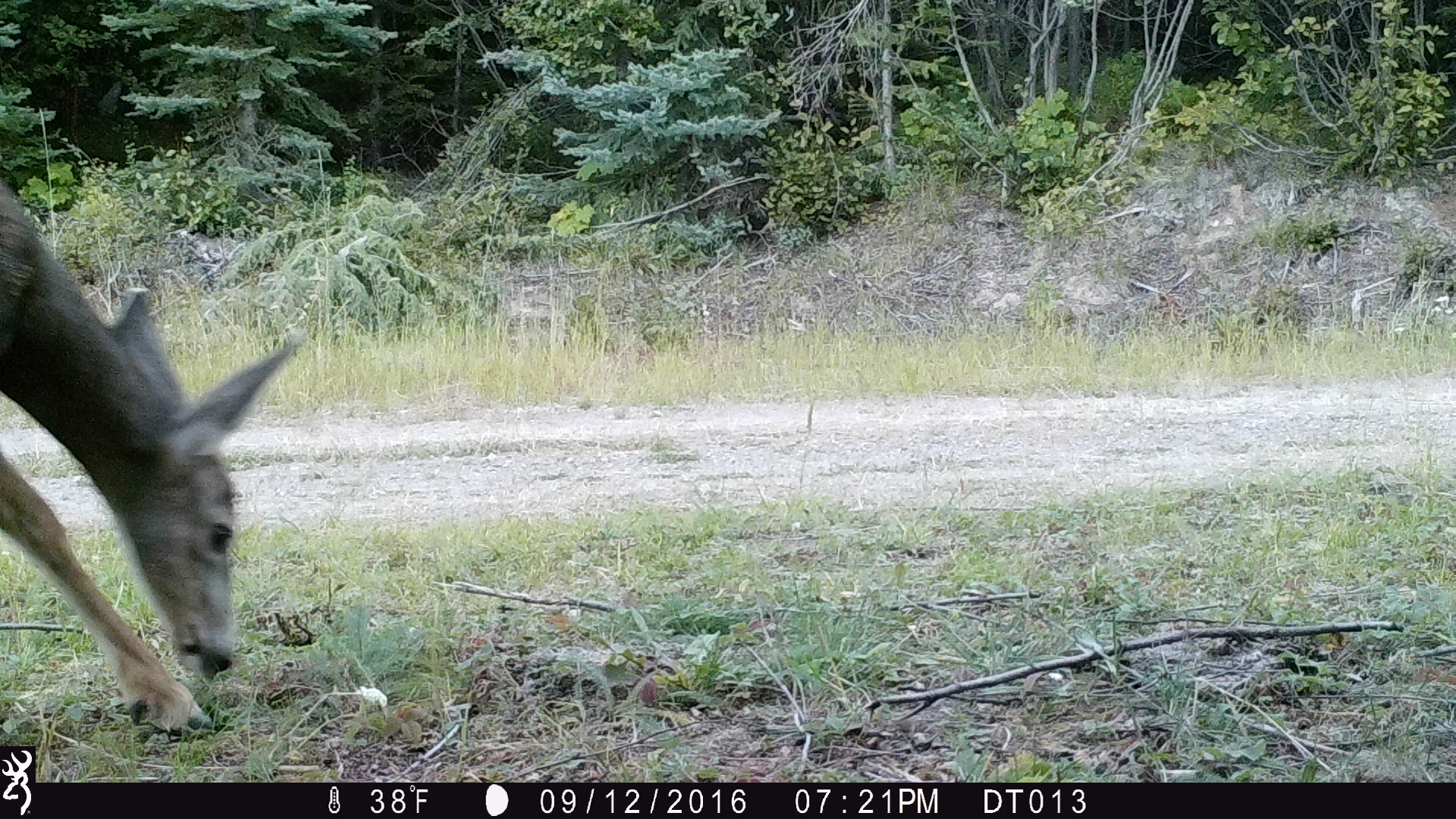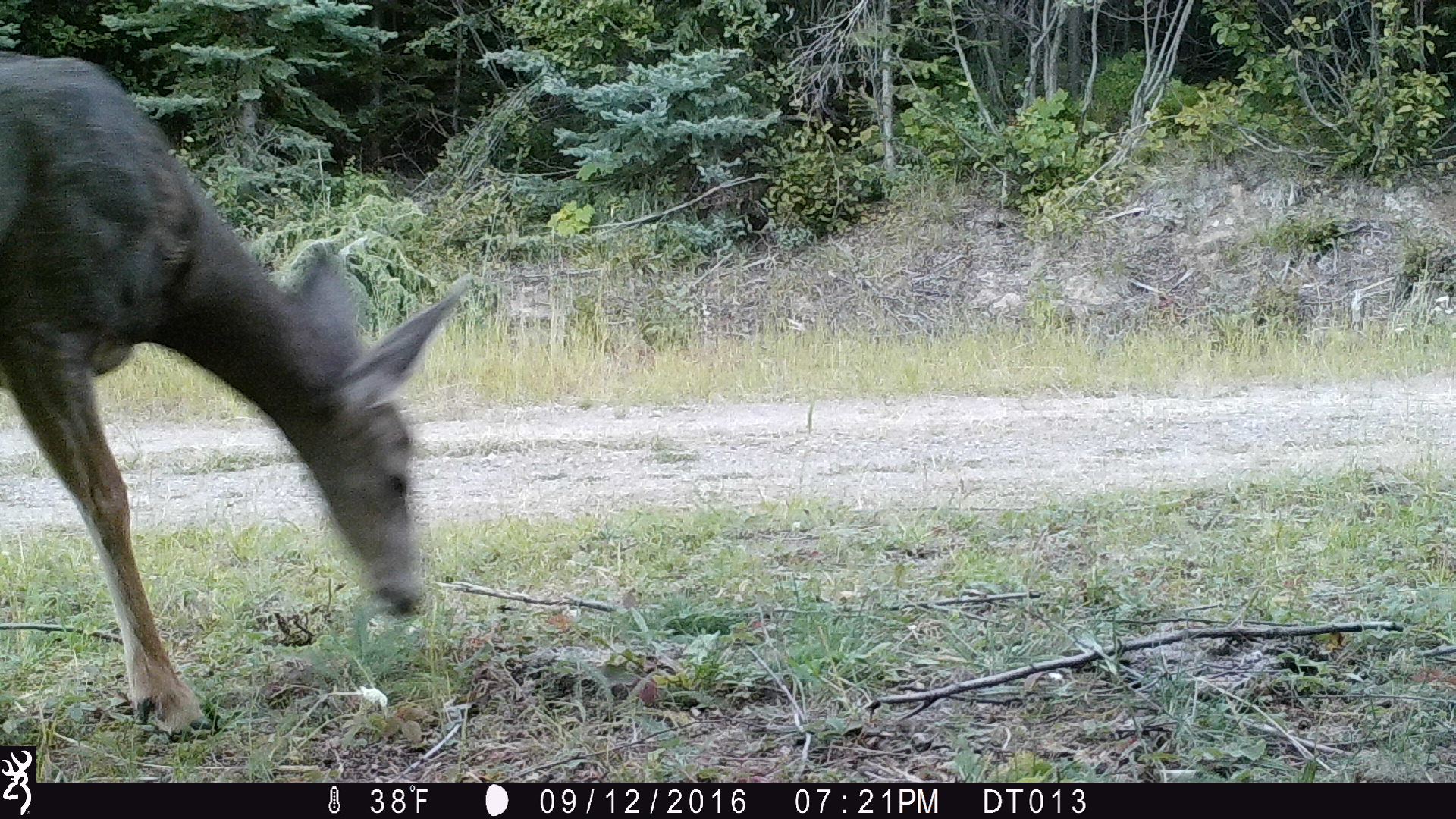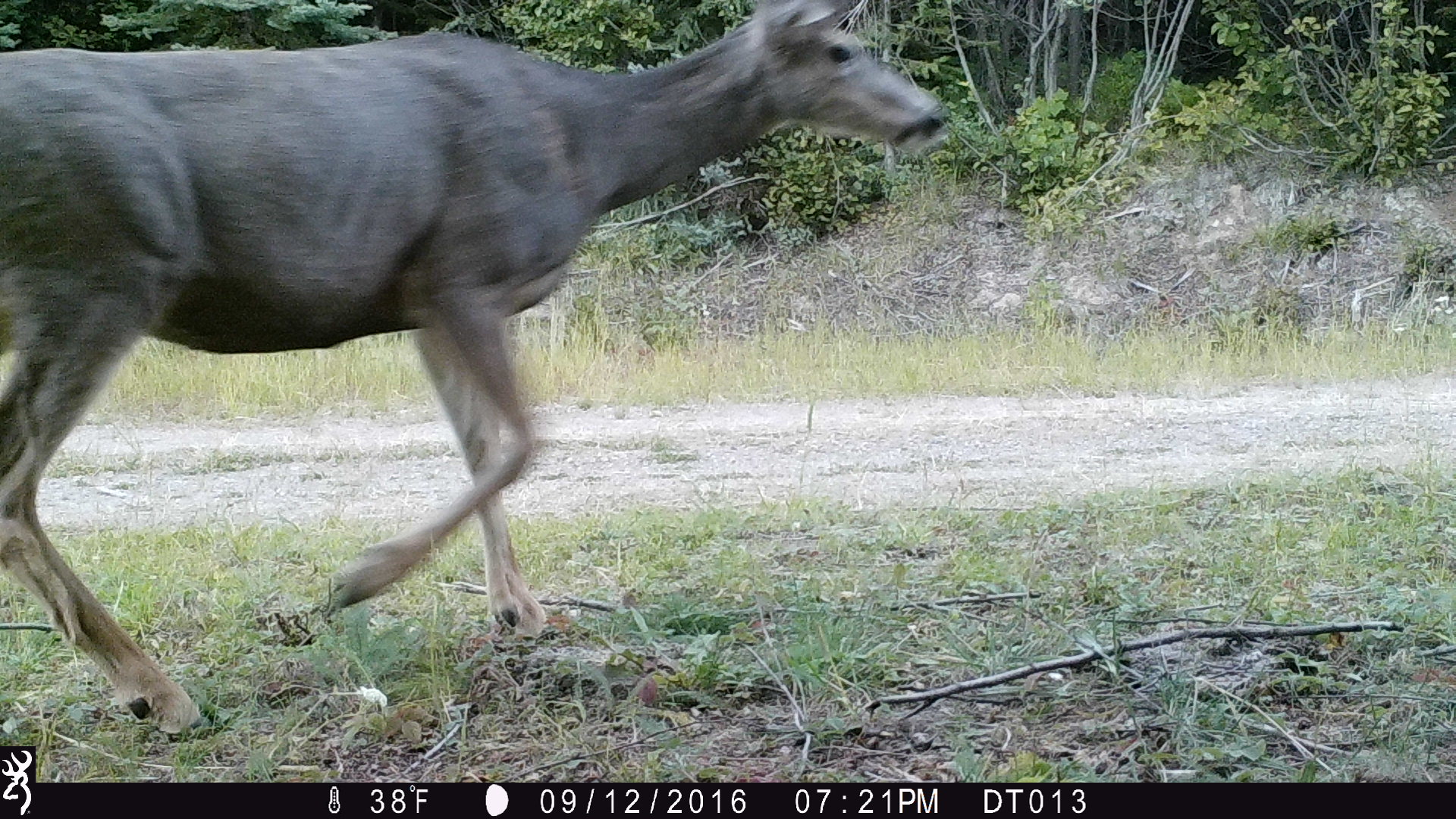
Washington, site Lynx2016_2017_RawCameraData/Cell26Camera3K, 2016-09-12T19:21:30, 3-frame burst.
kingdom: Animalia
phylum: Chordata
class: Mammalia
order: Artiodactyla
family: Cervidae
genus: Odocoileus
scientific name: Odocoileus hemionus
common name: mule deer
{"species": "Odocoileus hemionus (mule deer)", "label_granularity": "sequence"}